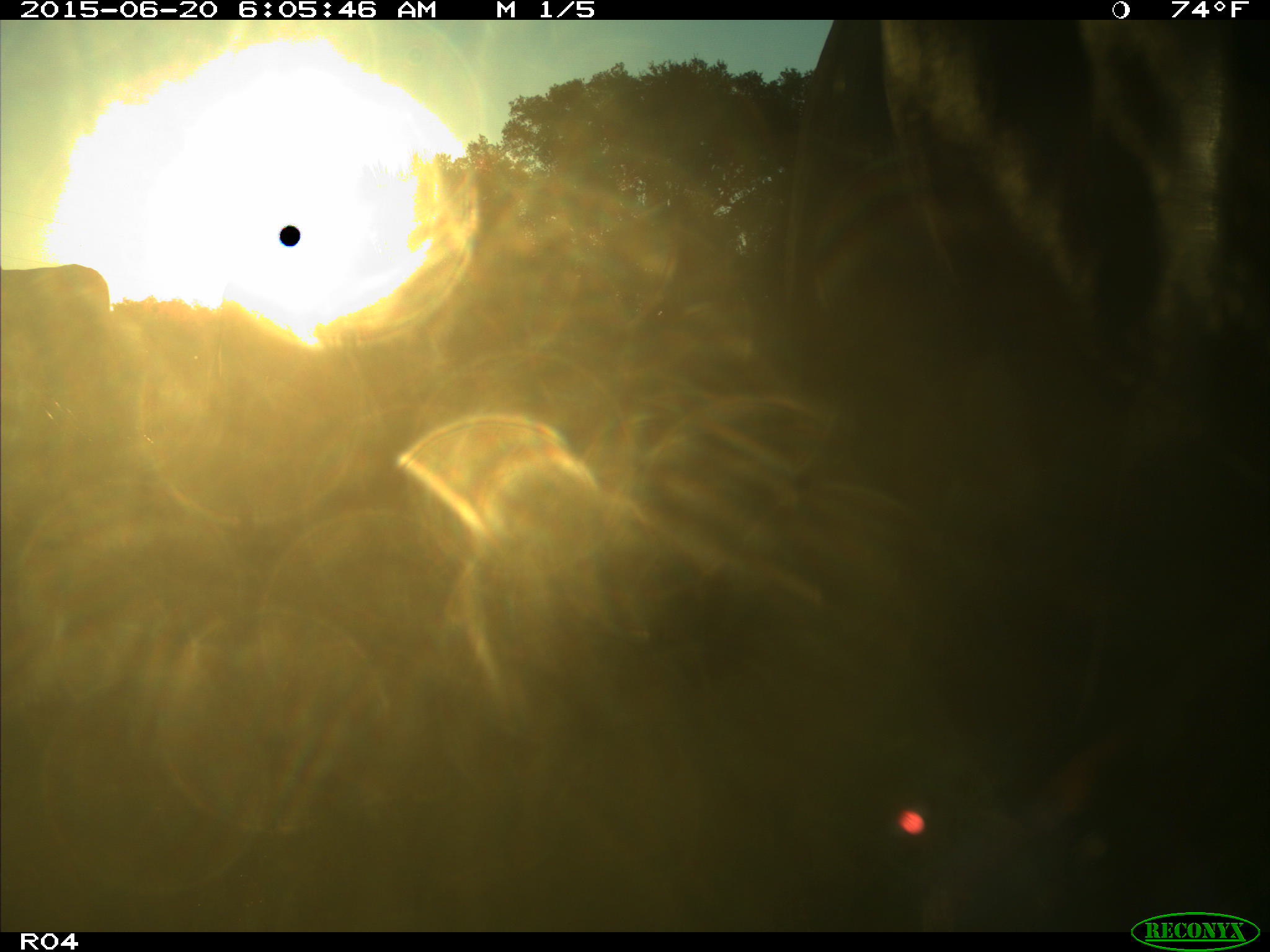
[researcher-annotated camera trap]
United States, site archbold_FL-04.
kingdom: Animalia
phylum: Chordata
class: Mammalia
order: Artiodactyla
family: Bovidae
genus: Bos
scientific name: Bos taurus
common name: domestic cow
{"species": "Bos taurus (domestic cow)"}